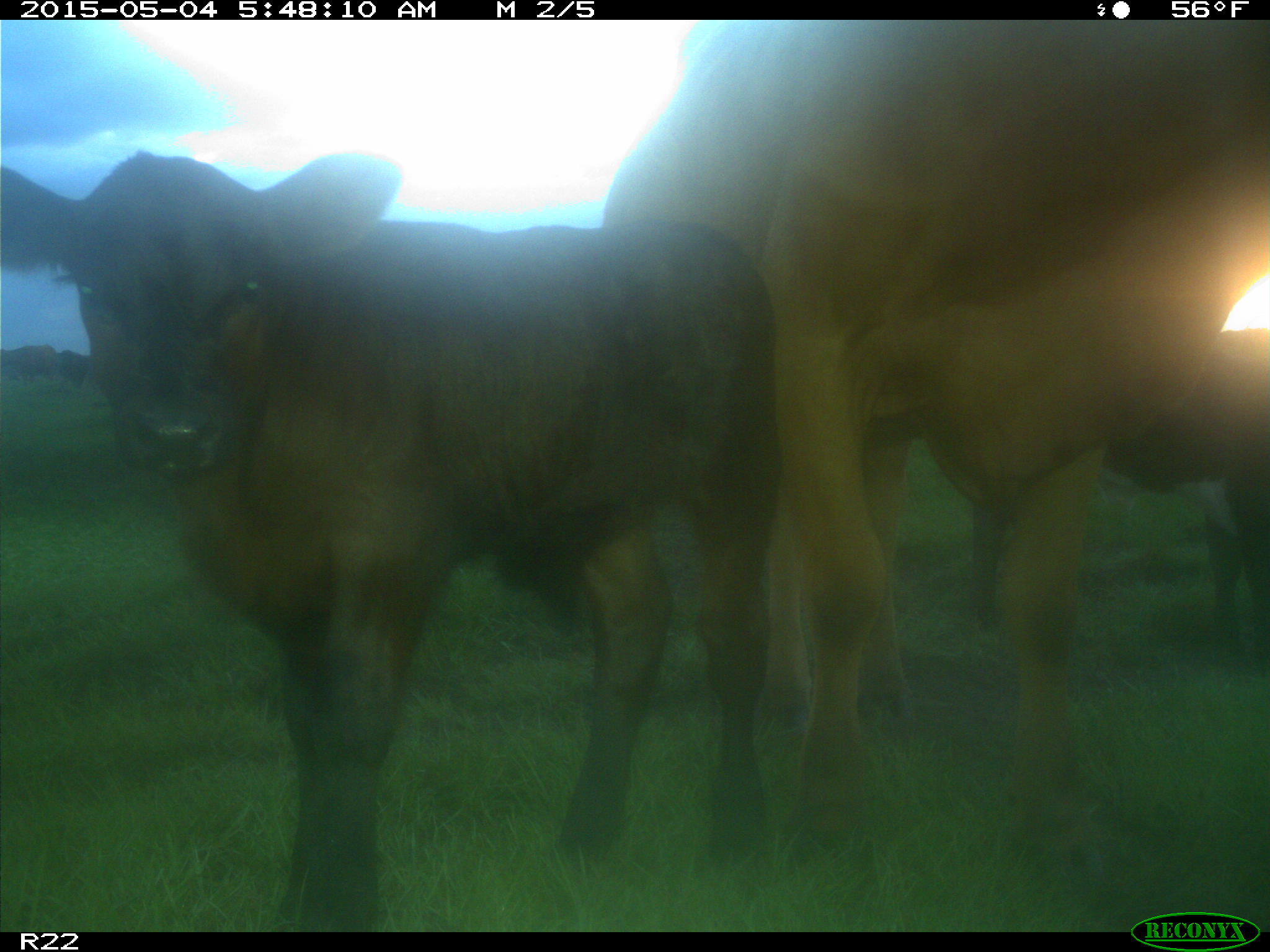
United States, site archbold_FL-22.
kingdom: Animalia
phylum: Chordata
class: Mammalia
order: Artiodactyla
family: Bovidae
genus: Bos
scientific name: Bos taurus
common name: domestic cow